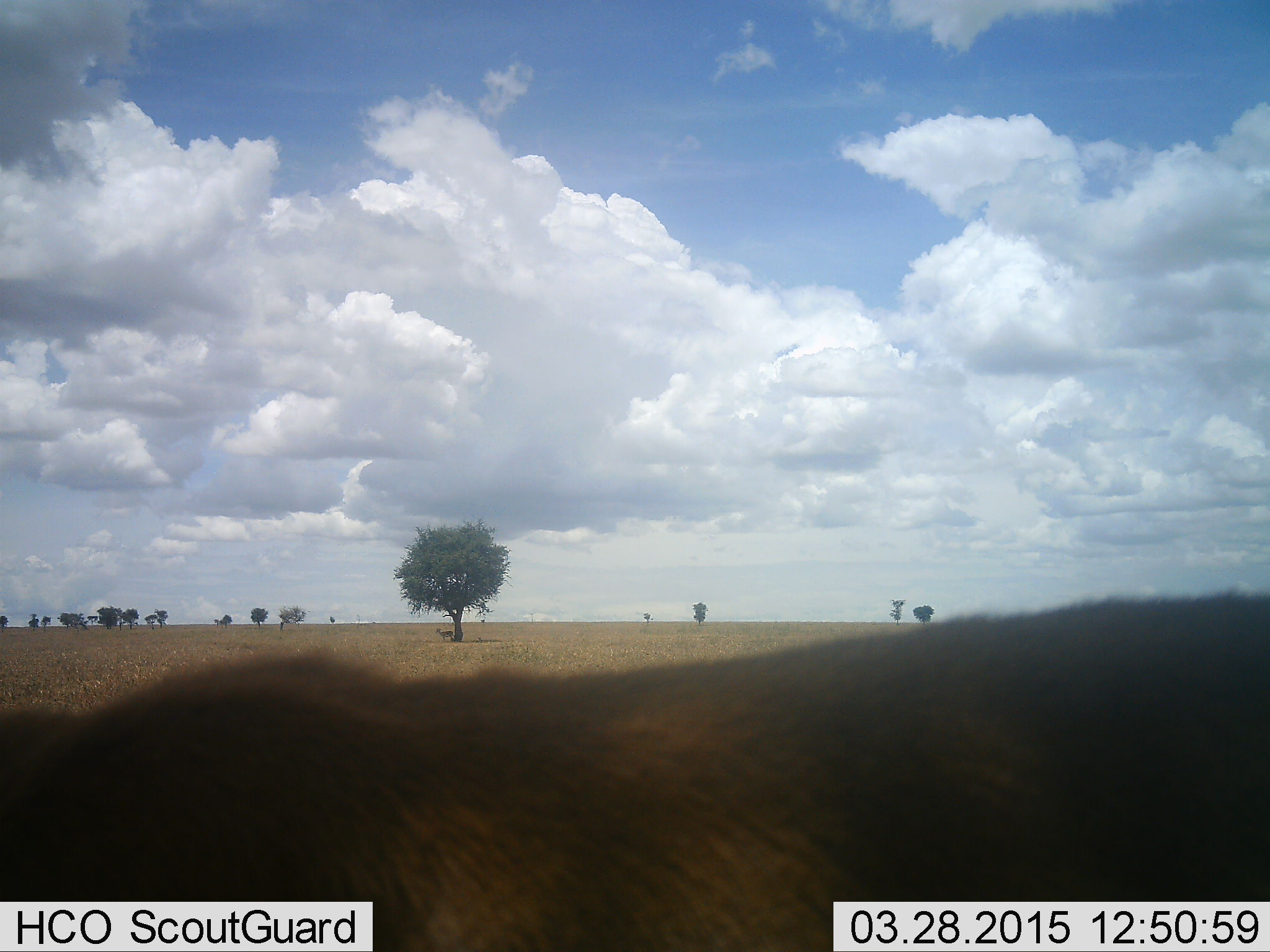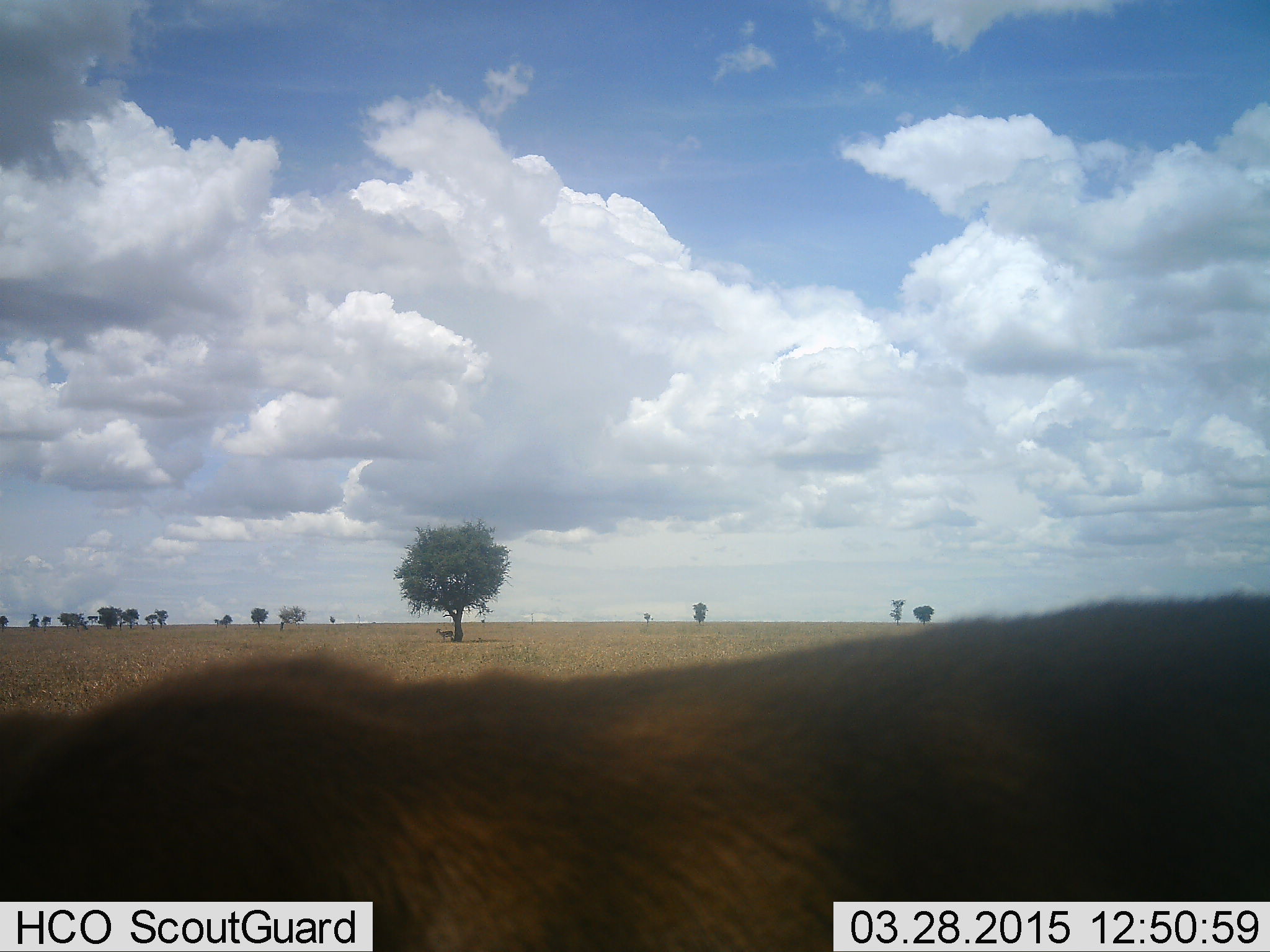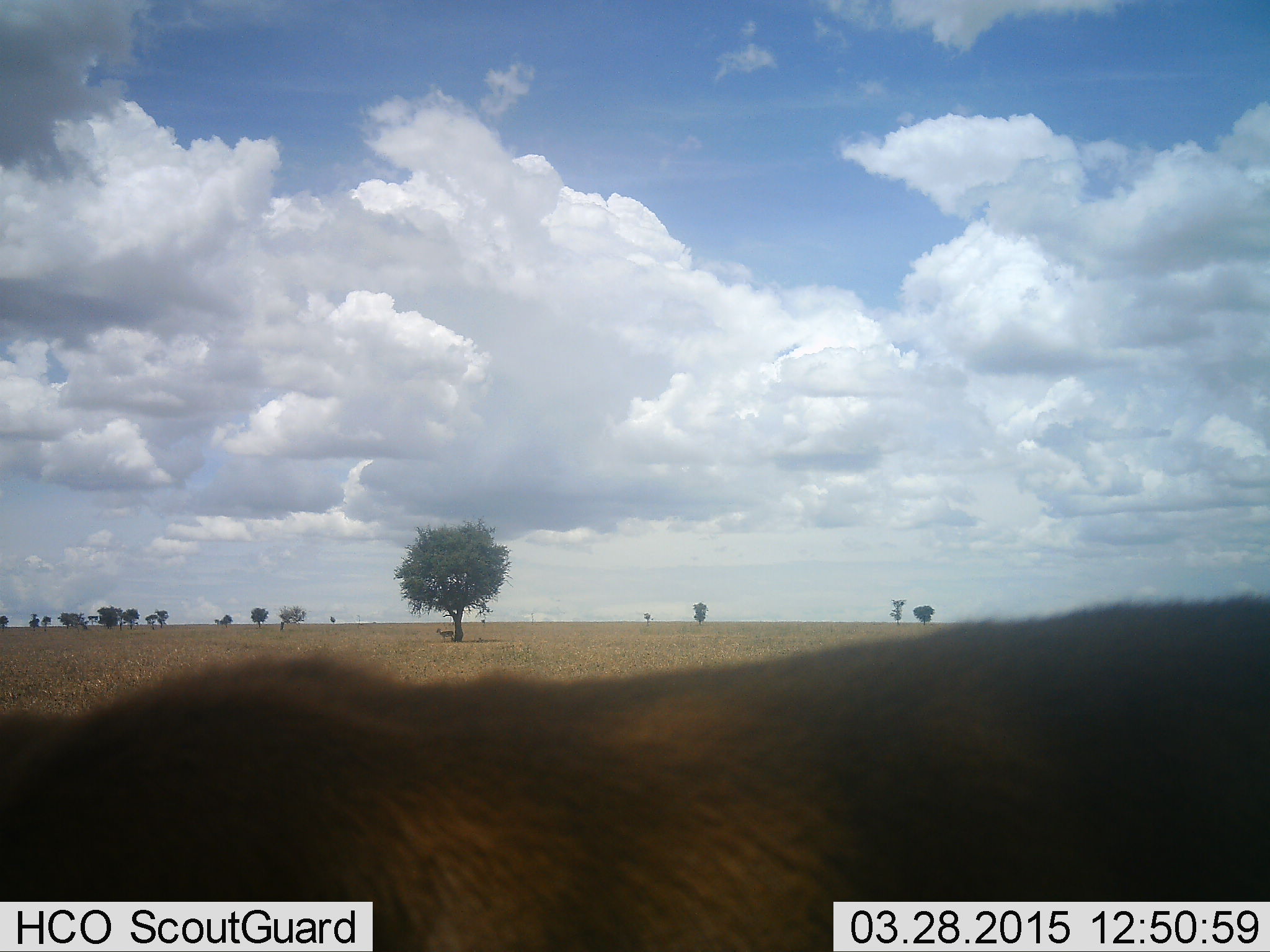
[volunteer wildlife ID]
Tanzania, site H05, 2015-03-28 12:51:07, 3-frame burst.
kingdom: Animalia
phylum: Chordata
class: Mammalia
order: Artiodactyla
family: Bovidae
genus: Connochaetes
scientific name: Connochaetes taurinus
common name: blue wildebeest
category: wildebeest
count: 1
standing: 80%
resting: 0%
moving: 20%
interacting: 0%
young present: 0%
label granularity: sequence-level